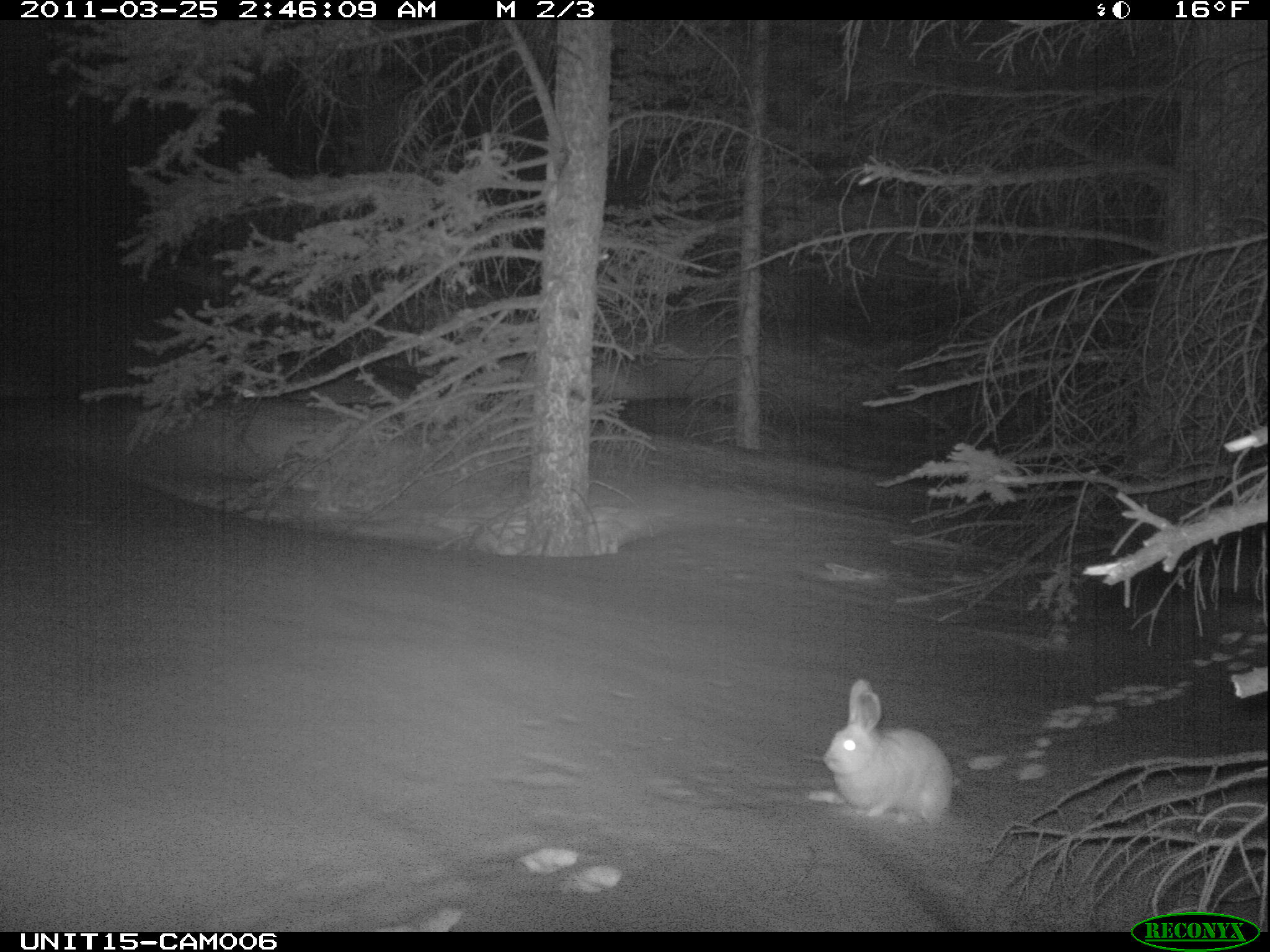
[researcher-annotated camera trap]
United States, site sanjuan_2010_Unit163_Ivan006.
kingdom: Animalia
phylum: Chordata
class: Mammalia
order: Lagomorpha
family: Leporidae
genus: Lepus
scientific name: Lepus americanus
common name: snowshoe hare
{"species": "Lepus americanus (snowshoe hare)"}